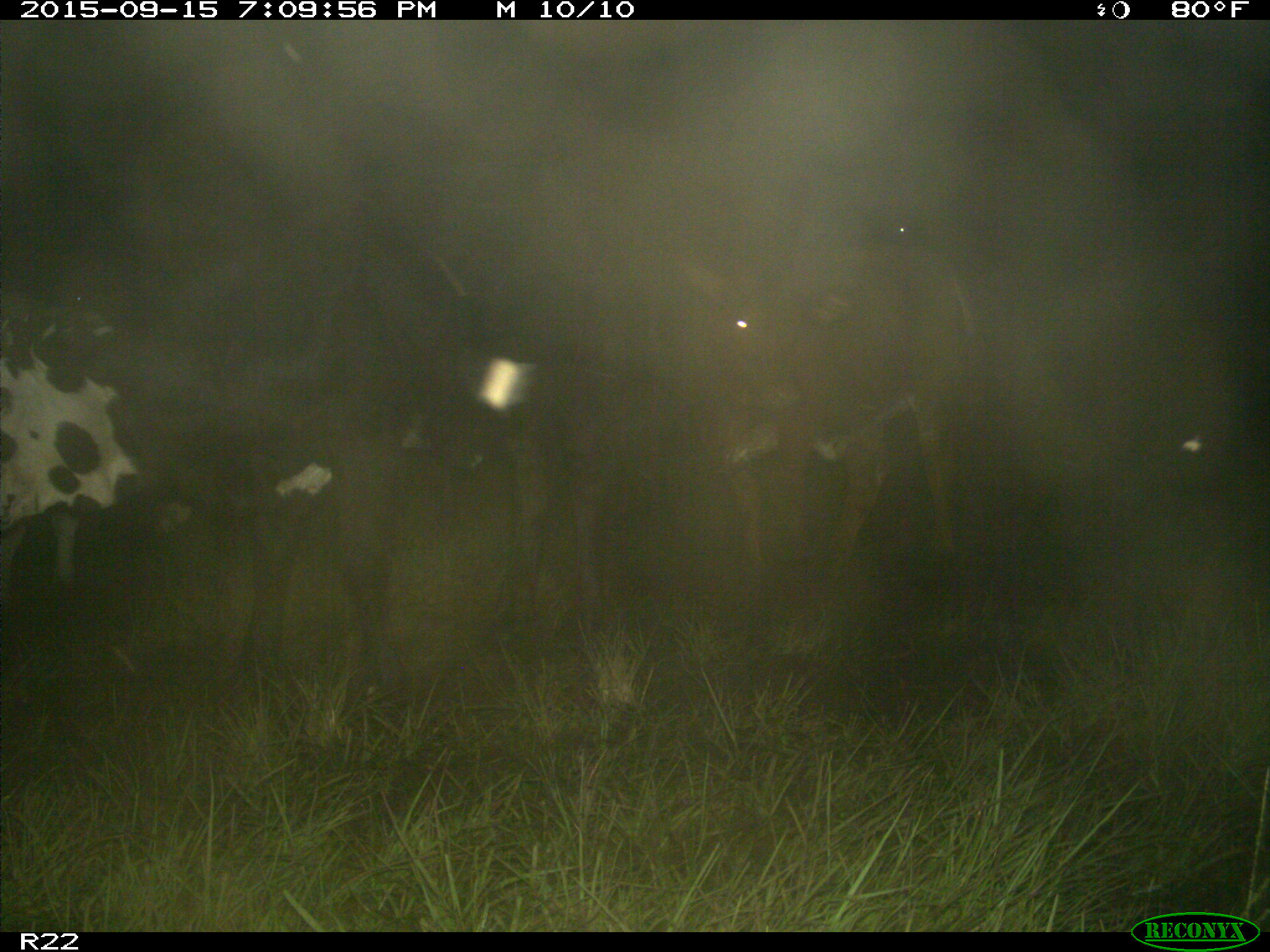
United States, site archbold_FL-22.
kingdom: Animalia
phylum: Chordata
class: Mammalia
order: Artiodactyla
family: Bovidae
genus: Bos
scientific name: Bos taurus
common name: domestic cow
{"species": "Bos taurus (domestic cow)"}